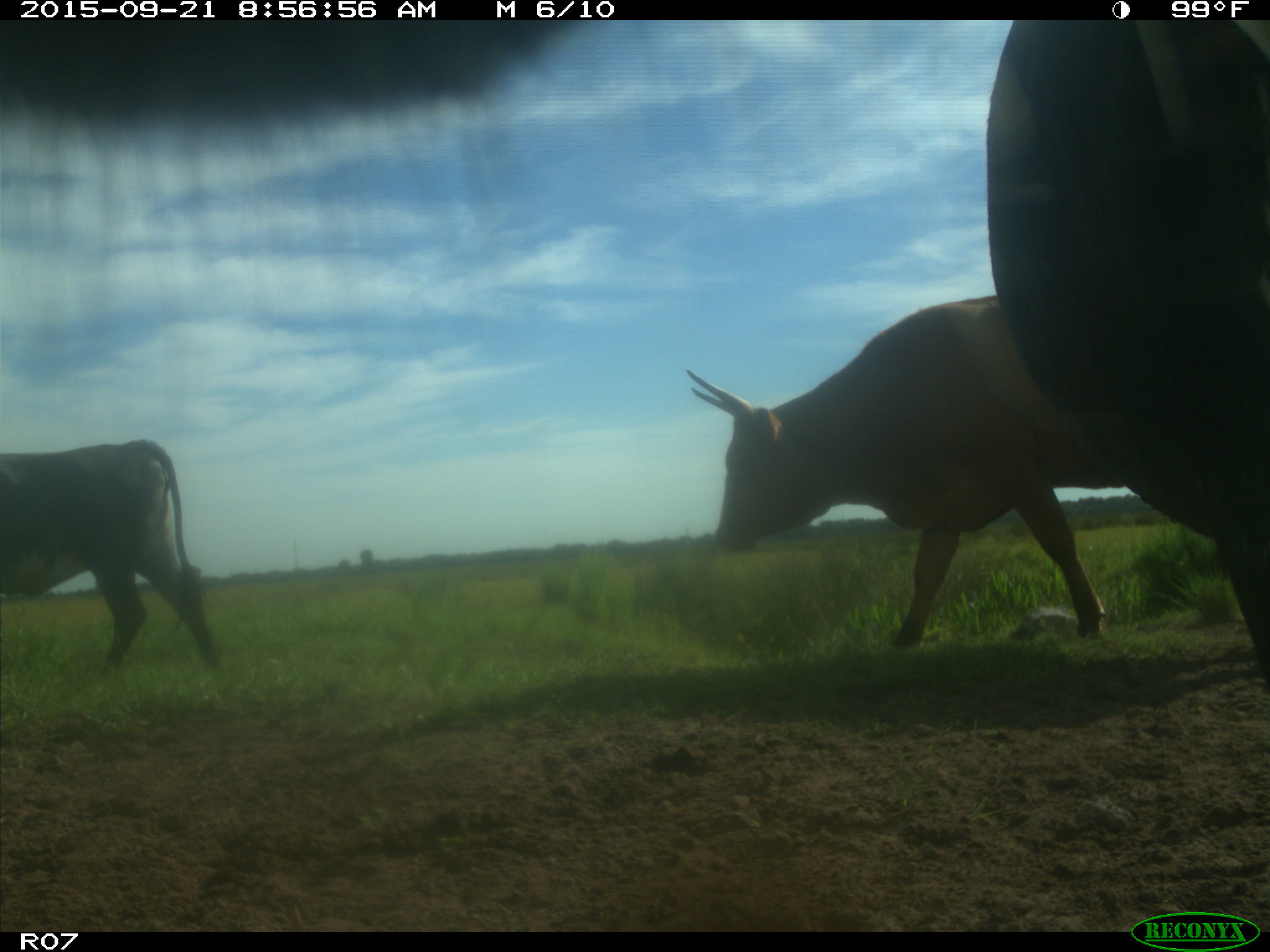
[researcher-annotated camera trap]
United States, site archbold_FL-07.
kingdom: Animalia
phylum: Chordata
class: Mammalia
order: Artiodactyla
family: Bovidae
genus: Bos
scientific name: Bos taurus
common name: domestic cow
Bos taurus (domestic cow).